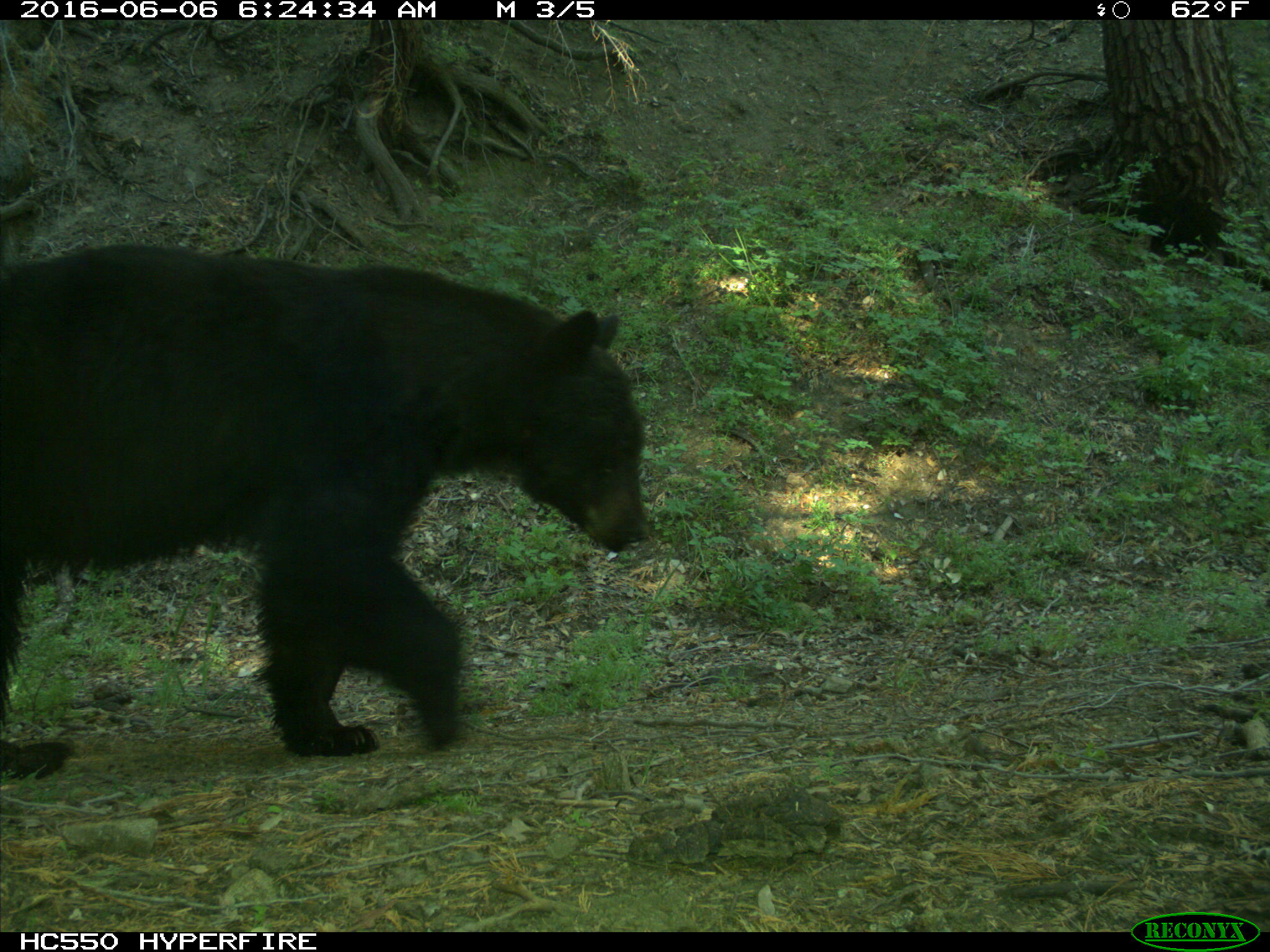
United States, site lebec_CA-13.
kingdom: Animalia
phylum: Chordata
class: Mammalia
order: Carnivora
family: Ursidae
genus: Ursus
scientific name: Ursus americanus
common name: american black bear